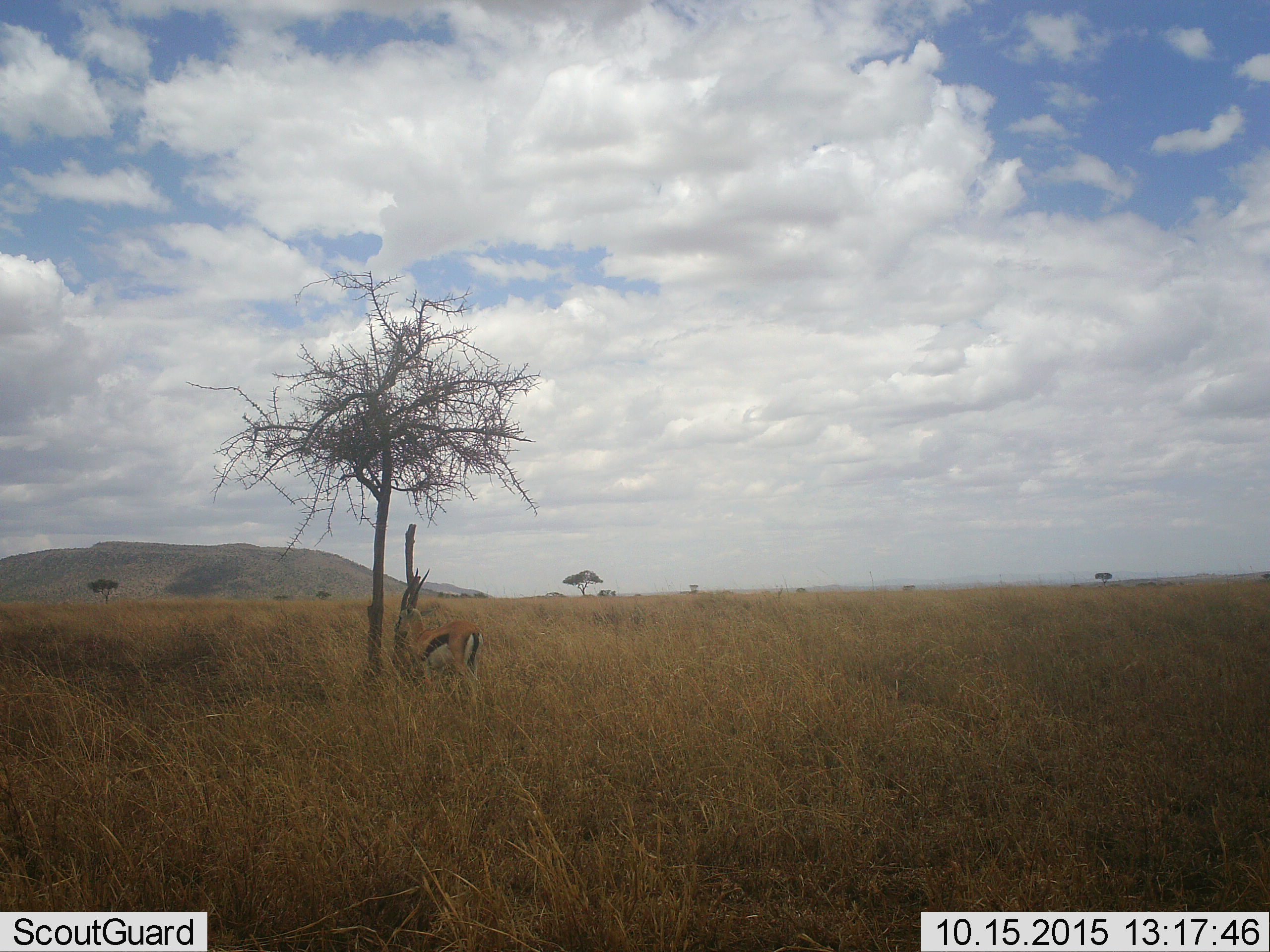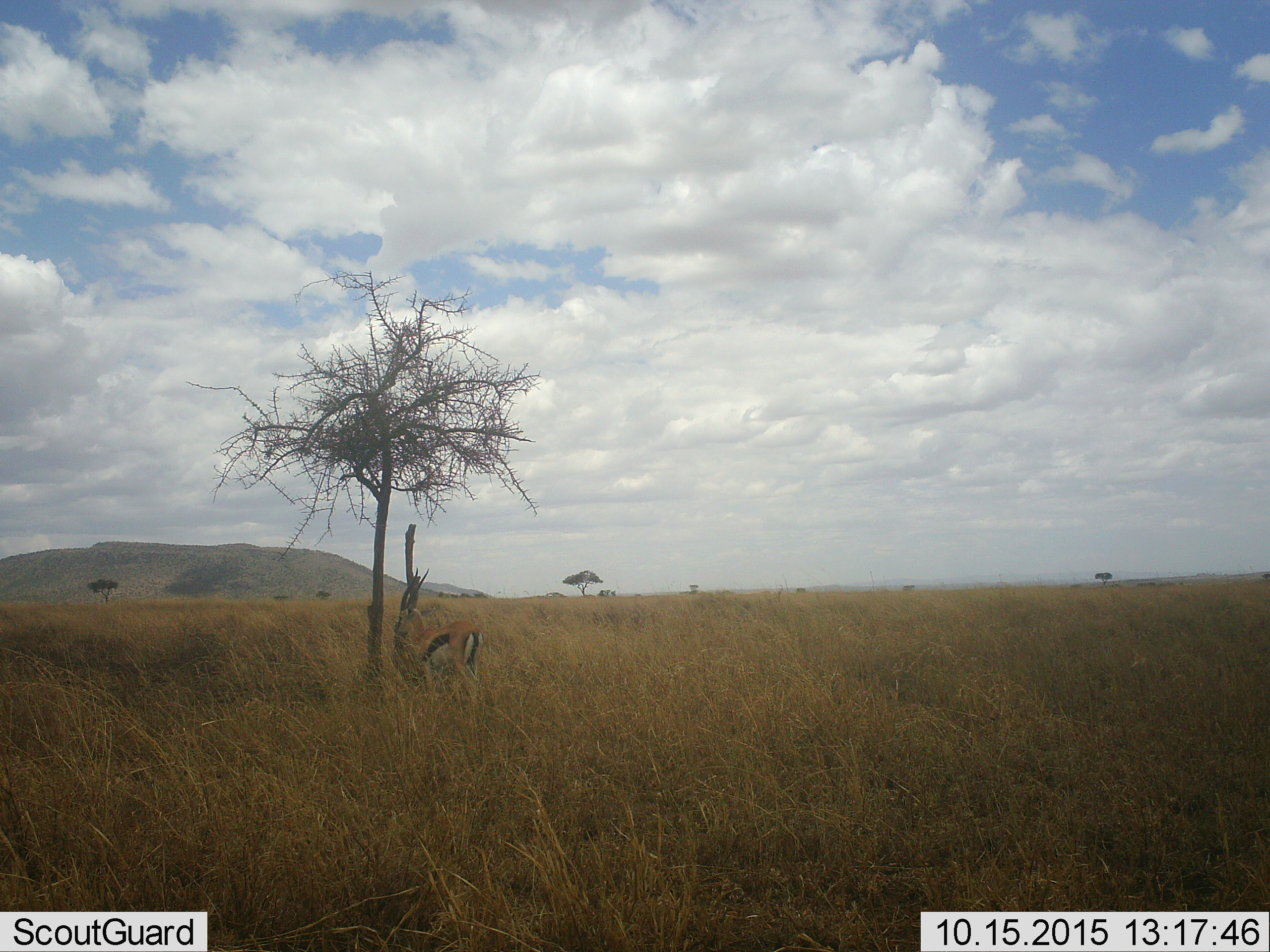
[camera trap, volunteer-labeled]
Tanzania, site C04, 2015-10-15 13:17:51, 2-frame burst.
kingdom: Animalia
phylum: Chordata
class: Mammalia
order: Artiodactyla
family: Bovidae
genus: Eudorcas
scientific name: Eudorcas thomsonii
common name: thomson's gazelle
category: gazellethomsons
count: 1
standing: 94%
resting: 0%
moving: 0%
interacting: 0%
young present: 0%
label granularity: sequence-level